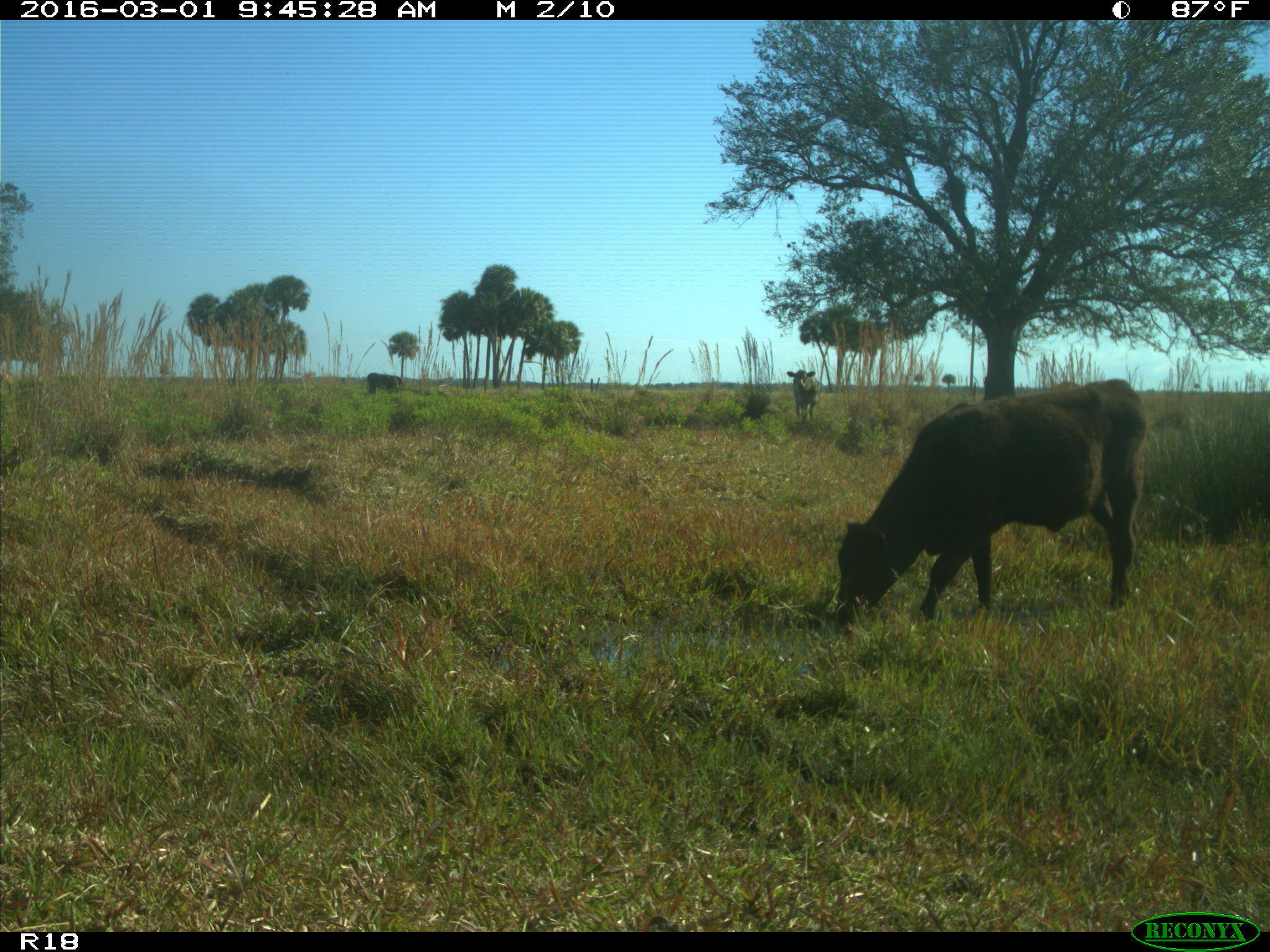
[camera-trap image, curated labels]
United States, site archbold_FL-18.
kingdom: Animalia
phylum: Chordata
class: Mammalia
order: Artiodactyla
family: Bovidae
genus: Bos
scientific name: Bos taurus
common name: domestic cow